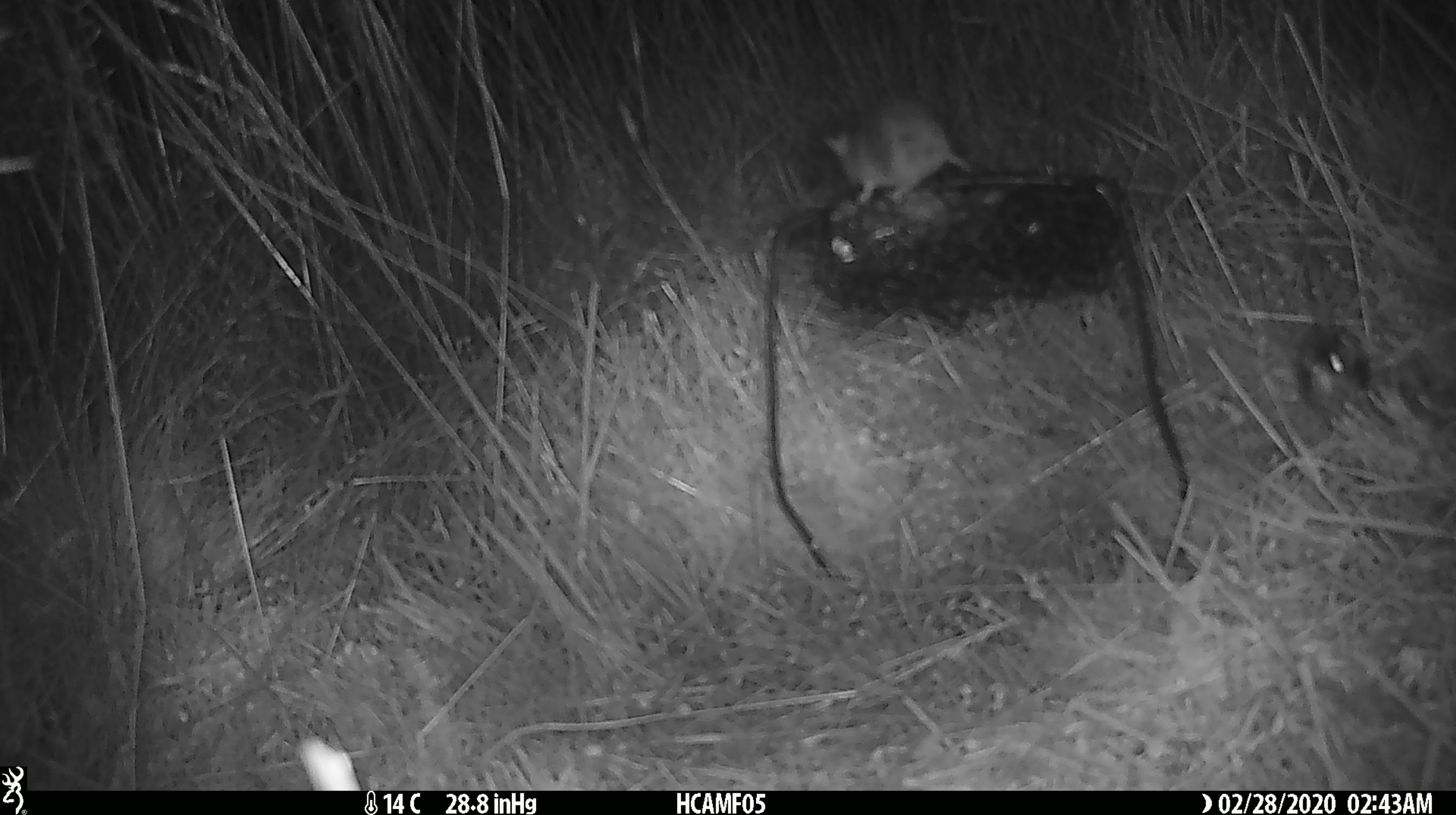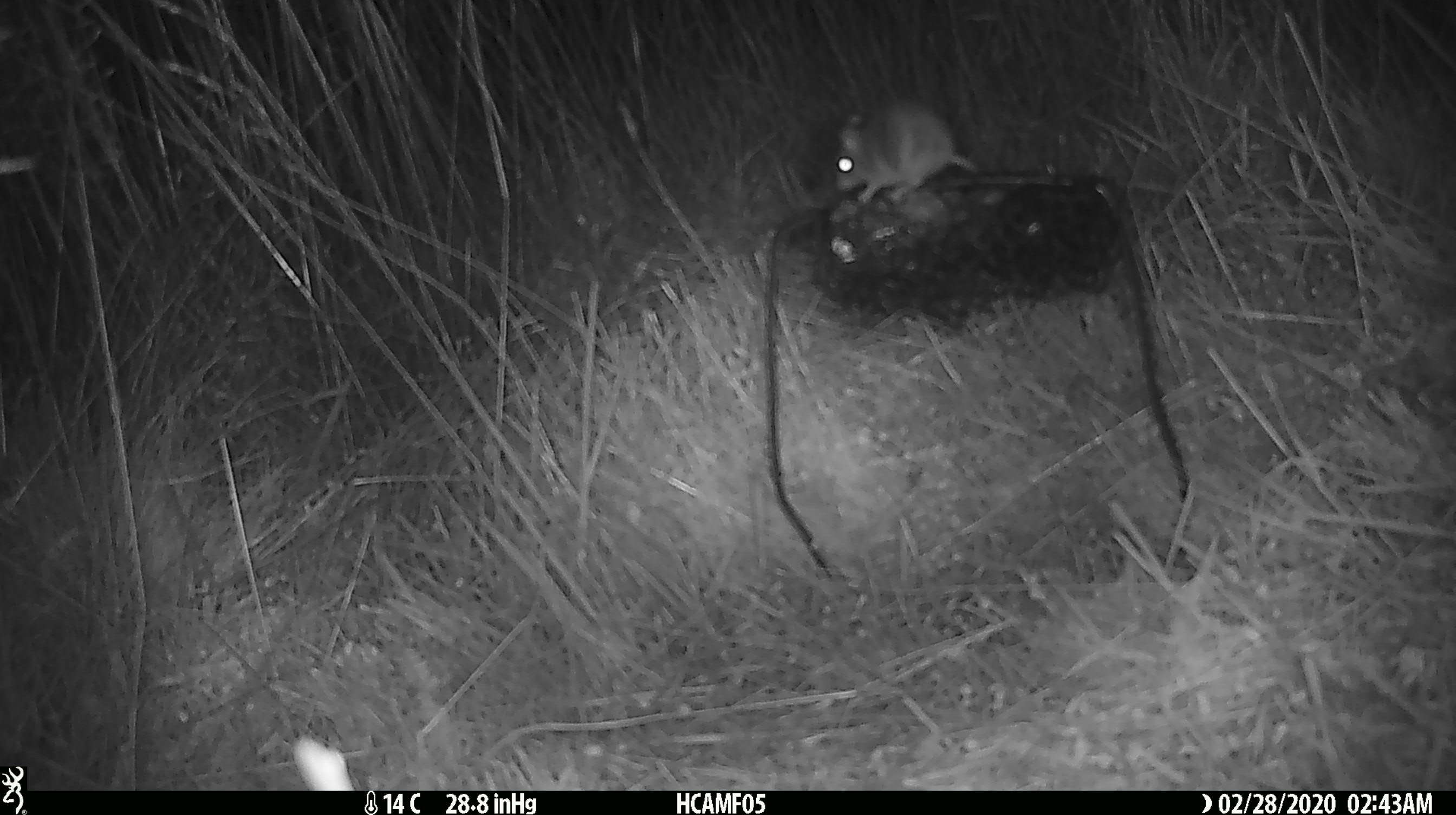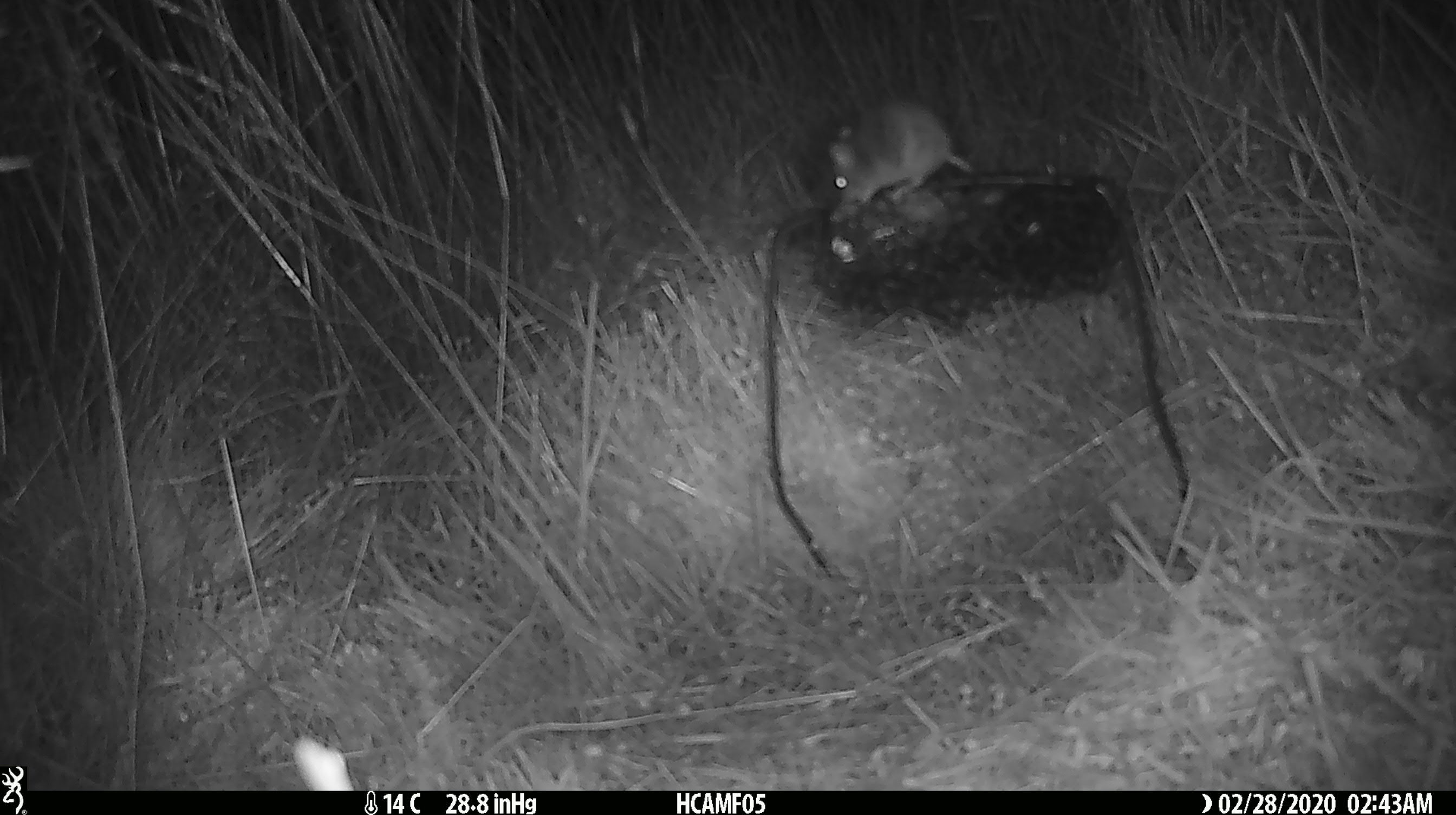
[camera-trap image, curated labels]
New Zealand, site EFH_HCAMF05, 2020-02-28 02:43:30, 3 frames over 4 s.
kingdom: Animalia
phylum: Chordata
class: Mammalia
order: Rodentia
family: Muridae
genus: Mus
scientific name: Mus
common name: mouse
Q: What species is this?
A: Mouse (Mus).